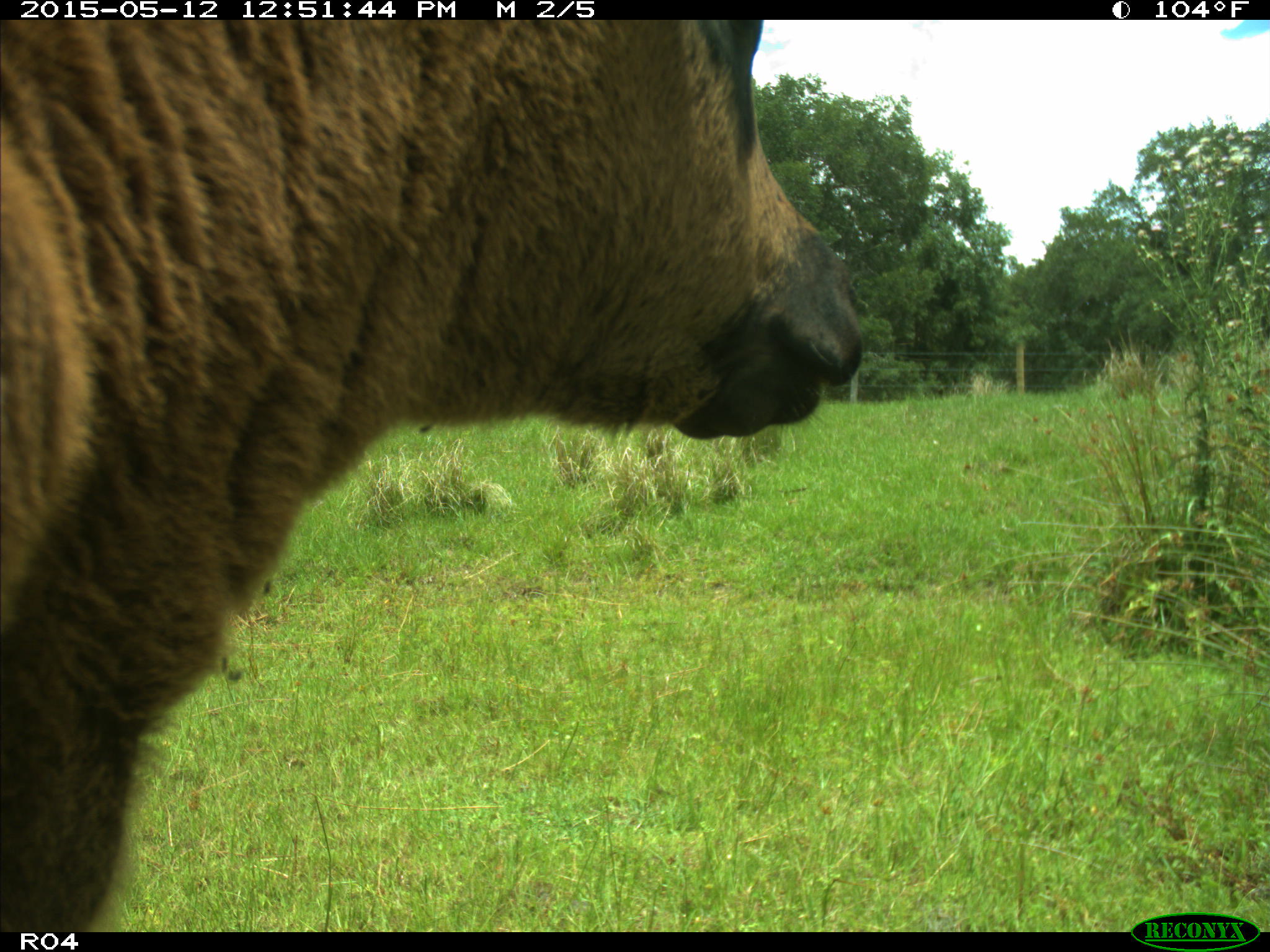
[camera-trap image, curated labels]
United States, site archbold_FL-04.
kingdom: Animalia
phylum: Chordata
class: Mammalia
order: Artiodactyla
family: Bovidae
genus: Bos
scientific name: Bos taurus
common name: domestic cow